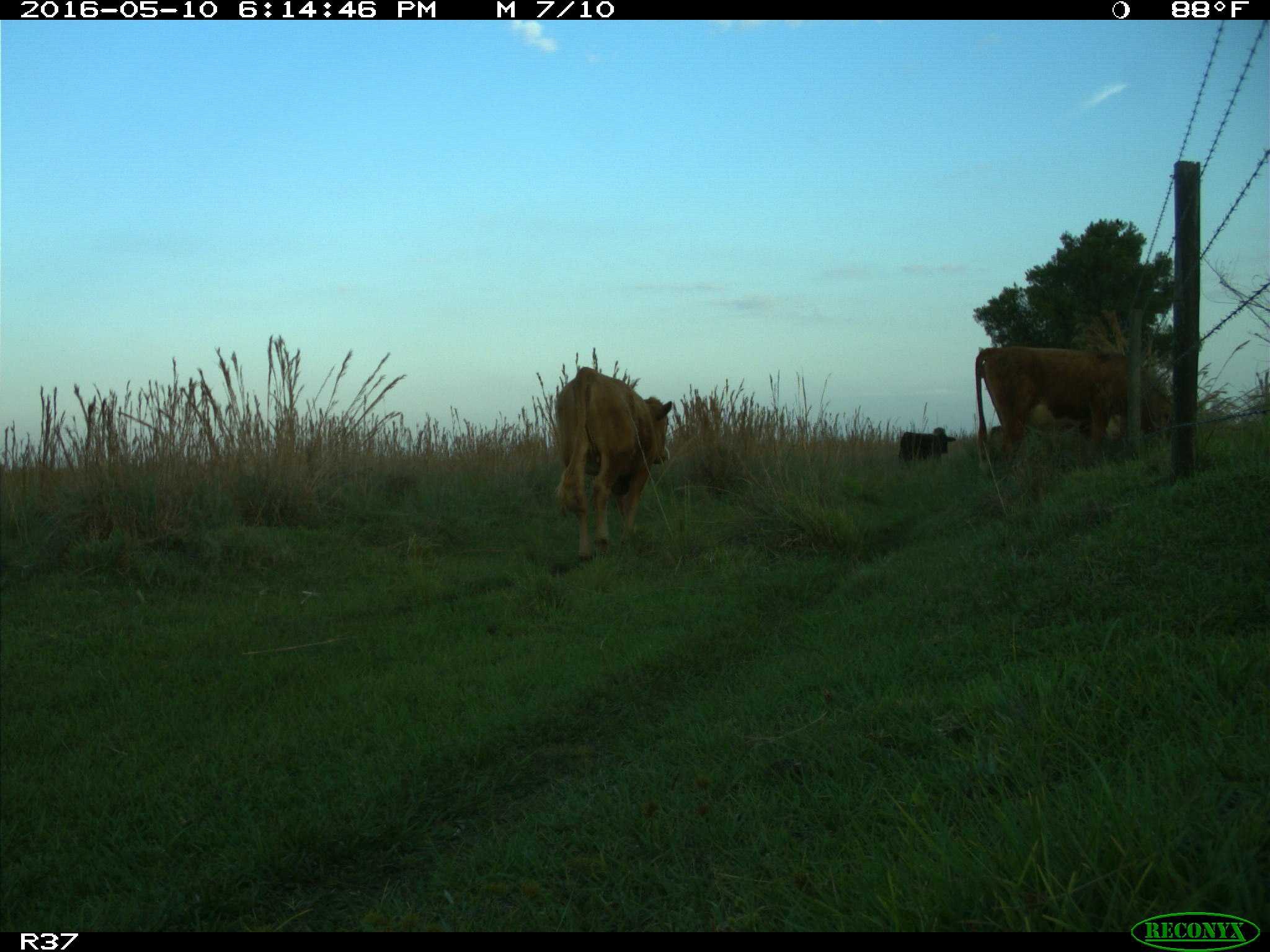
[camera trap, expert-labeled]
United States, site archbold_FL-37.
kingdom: Animalia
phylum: Chordata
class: Mammalia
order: Artiodactyla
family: Bovidae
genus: Bos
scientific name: Bos taurus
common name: domestic cow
Bos taurus (domestic cow).